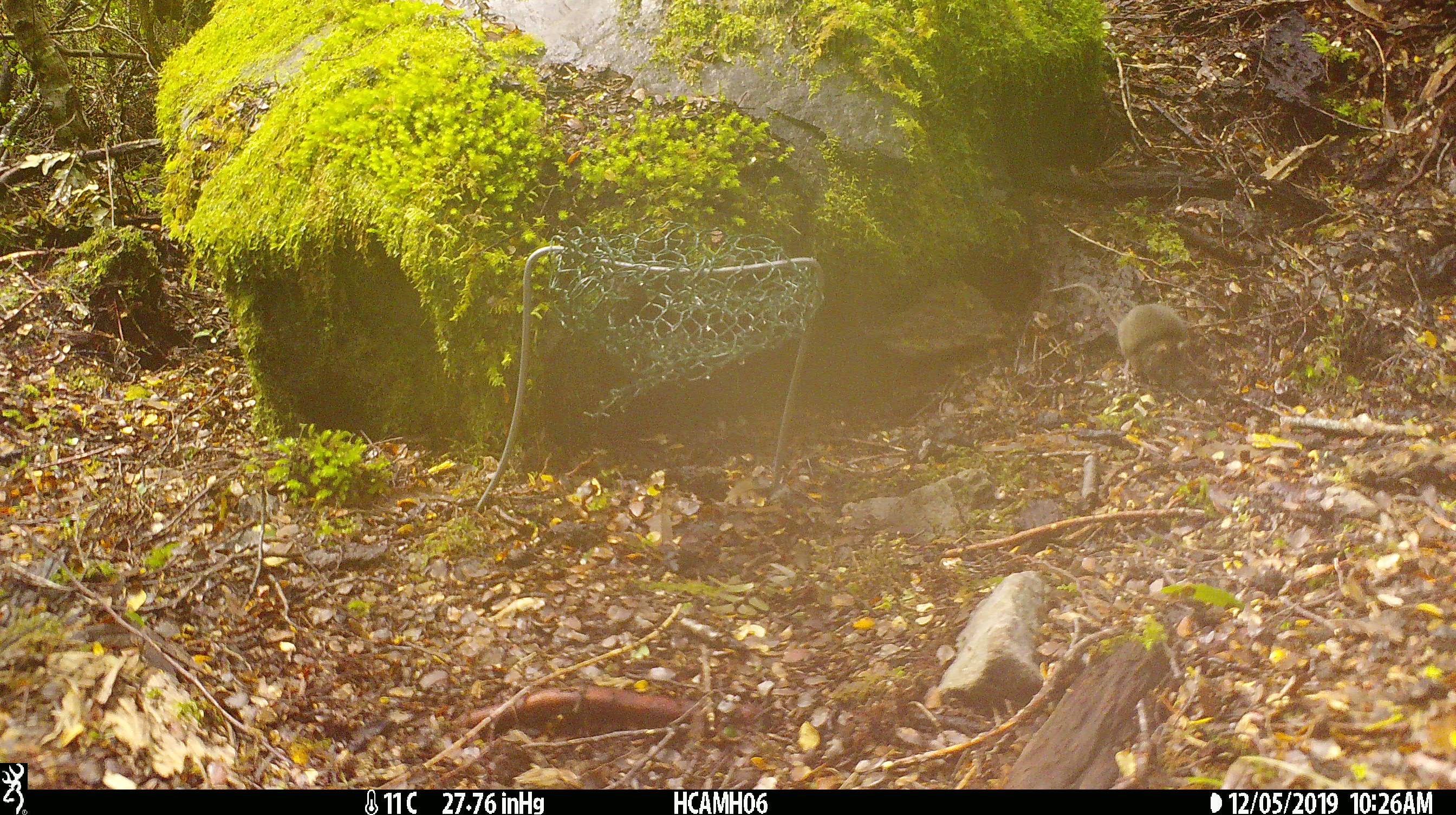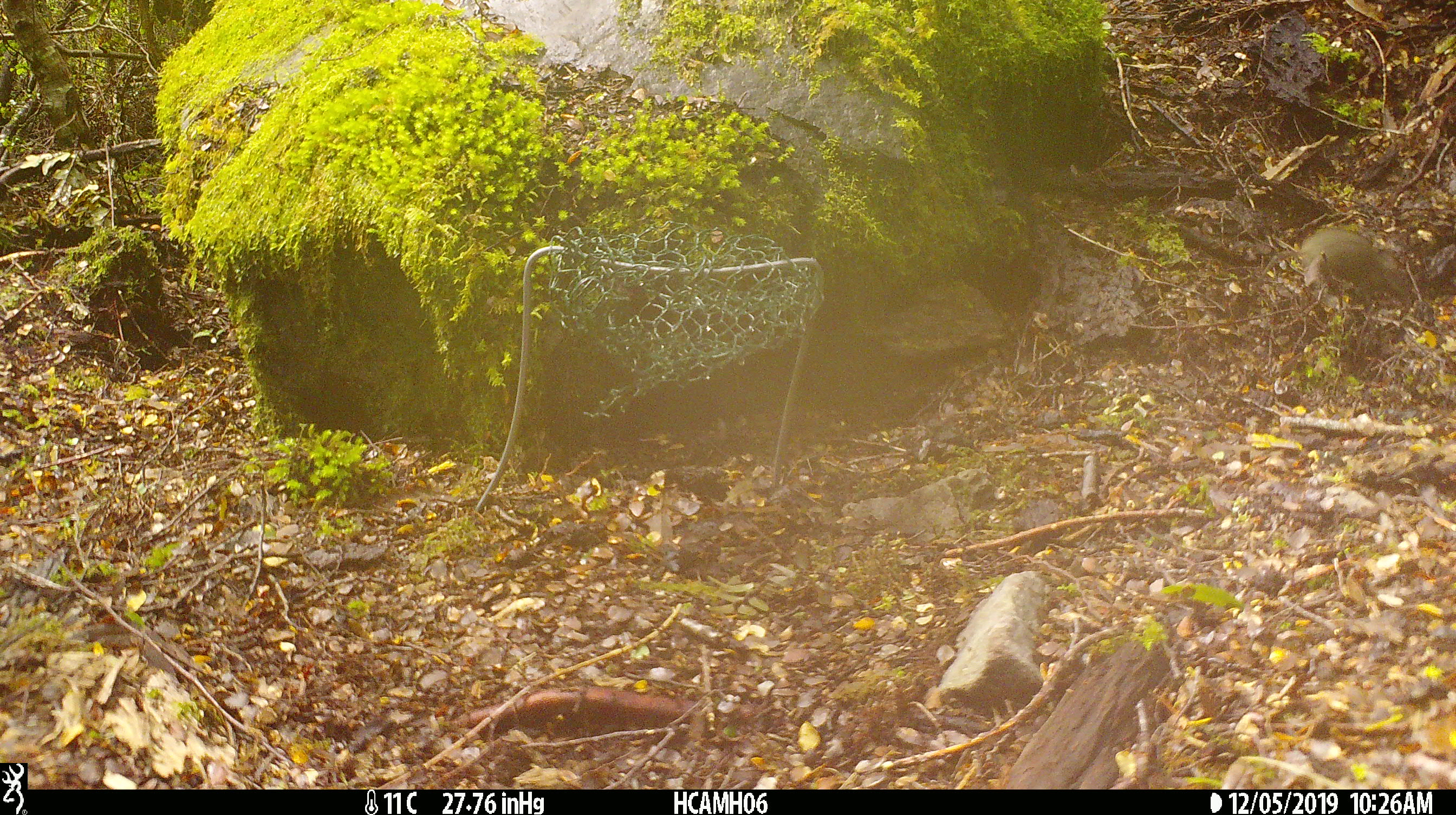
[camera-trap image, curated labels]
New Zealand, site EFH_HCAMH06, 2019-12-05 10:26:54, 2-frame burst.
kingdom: Animalia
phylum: Chordata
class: Mammalia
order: Rodentia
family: Muridae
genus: Mus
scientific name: Mus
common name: mouse